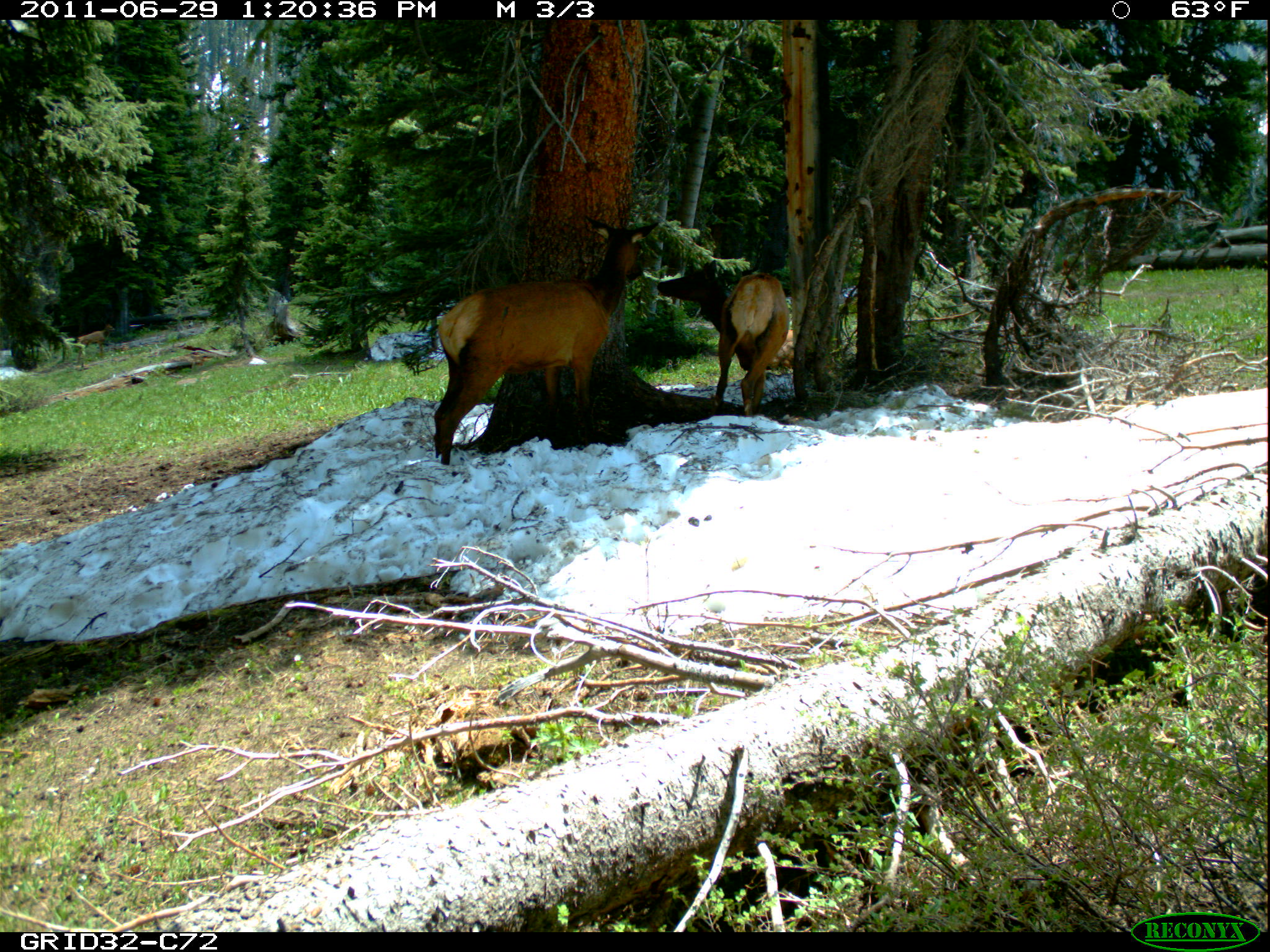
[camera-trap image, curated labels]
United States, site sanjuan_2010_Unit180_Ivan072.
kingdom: Animalia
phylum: Chordata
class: Mammalia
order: Artiodactyla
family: Cervidae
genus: Cervus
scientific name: Cervus elaphus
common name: red deer